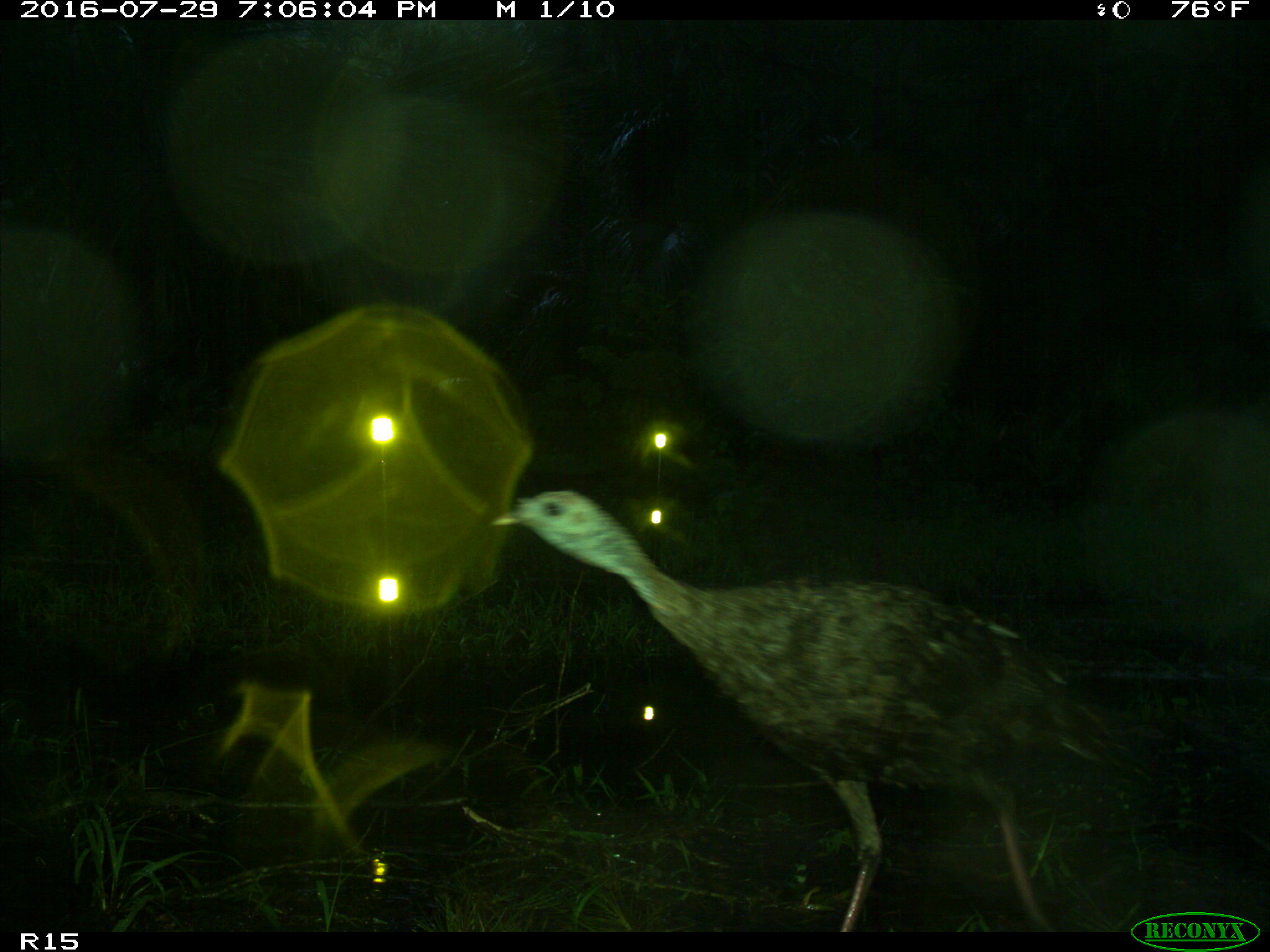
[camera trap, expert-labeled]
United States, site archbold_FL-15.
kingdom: Animalia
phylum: Chordata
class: Aves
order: Galliformes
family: Phasianidae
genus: Meleagris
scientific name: Meleagris gallopavo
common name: wild turkey